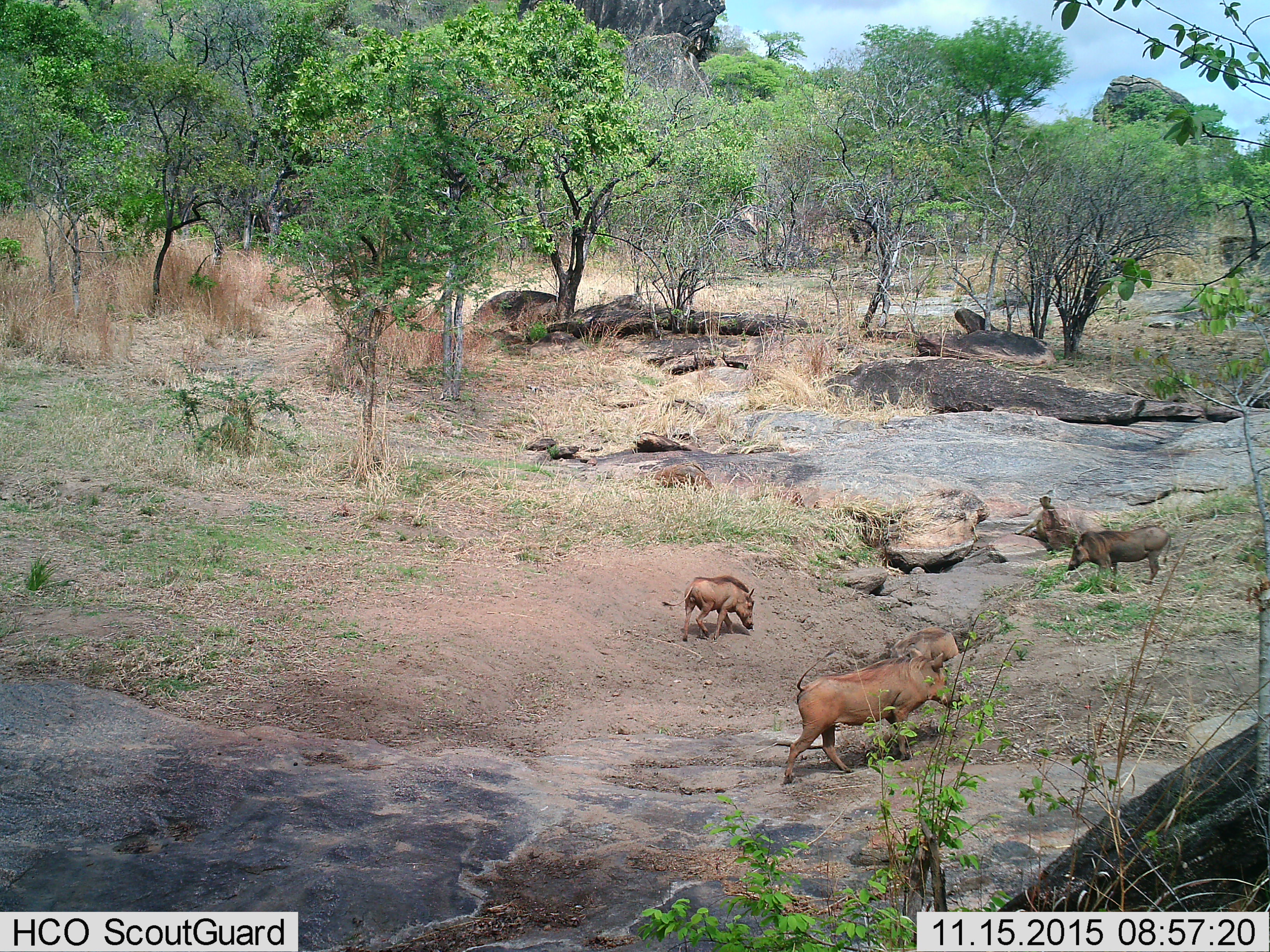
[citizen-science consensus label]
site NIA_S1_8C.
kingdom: Animalia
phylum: Chordata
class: Mammalia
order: Primates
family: Cercopithecidae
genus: Papio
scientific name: Papio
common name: baboon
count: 1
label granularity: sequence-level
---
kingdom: Animalia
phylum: Chordata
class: Mammalia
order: Artiodactyla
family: Suidae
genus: Phacochoerus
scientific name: Phacochoerus africanus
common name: warthog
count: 4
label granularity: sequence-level